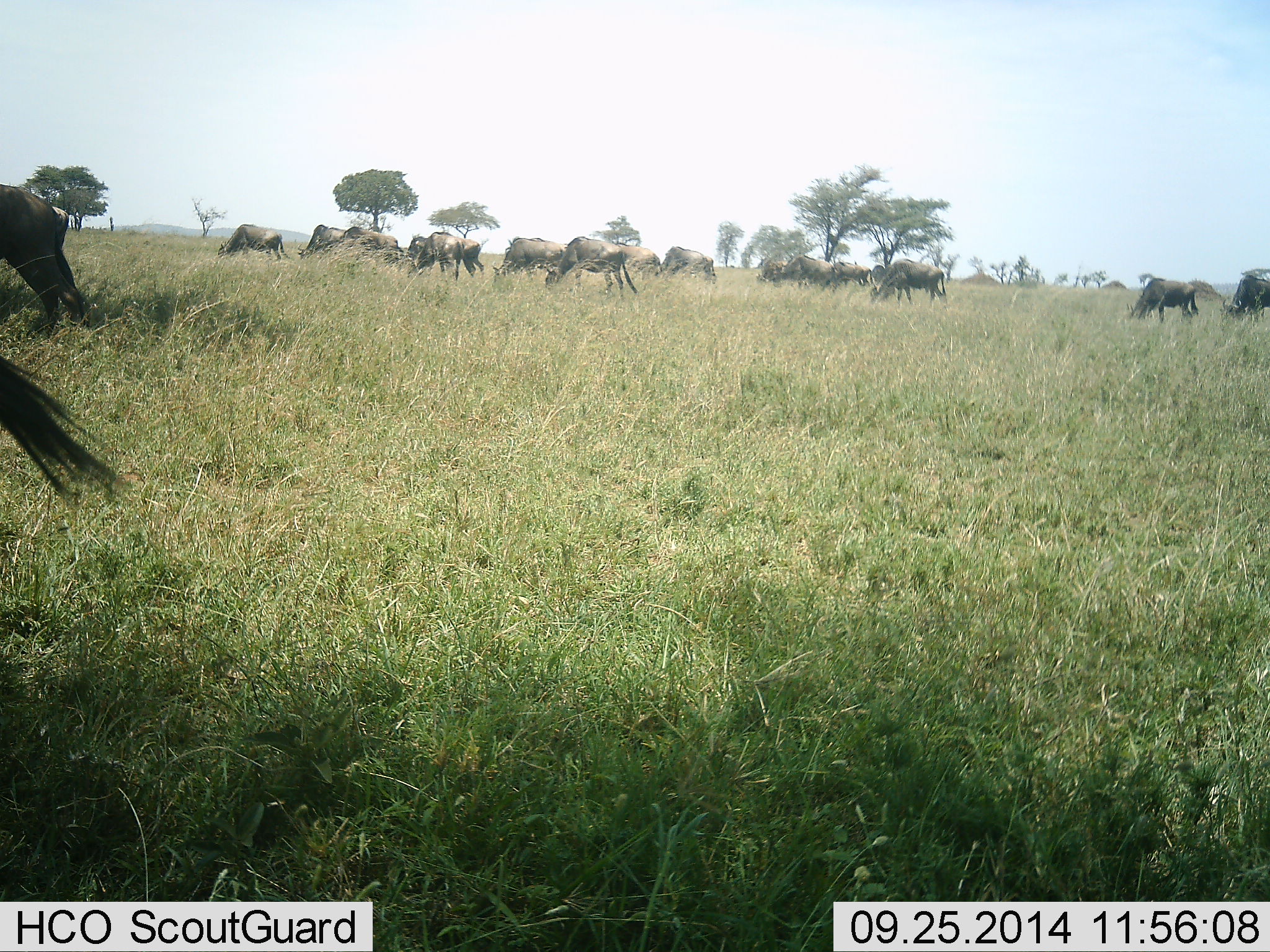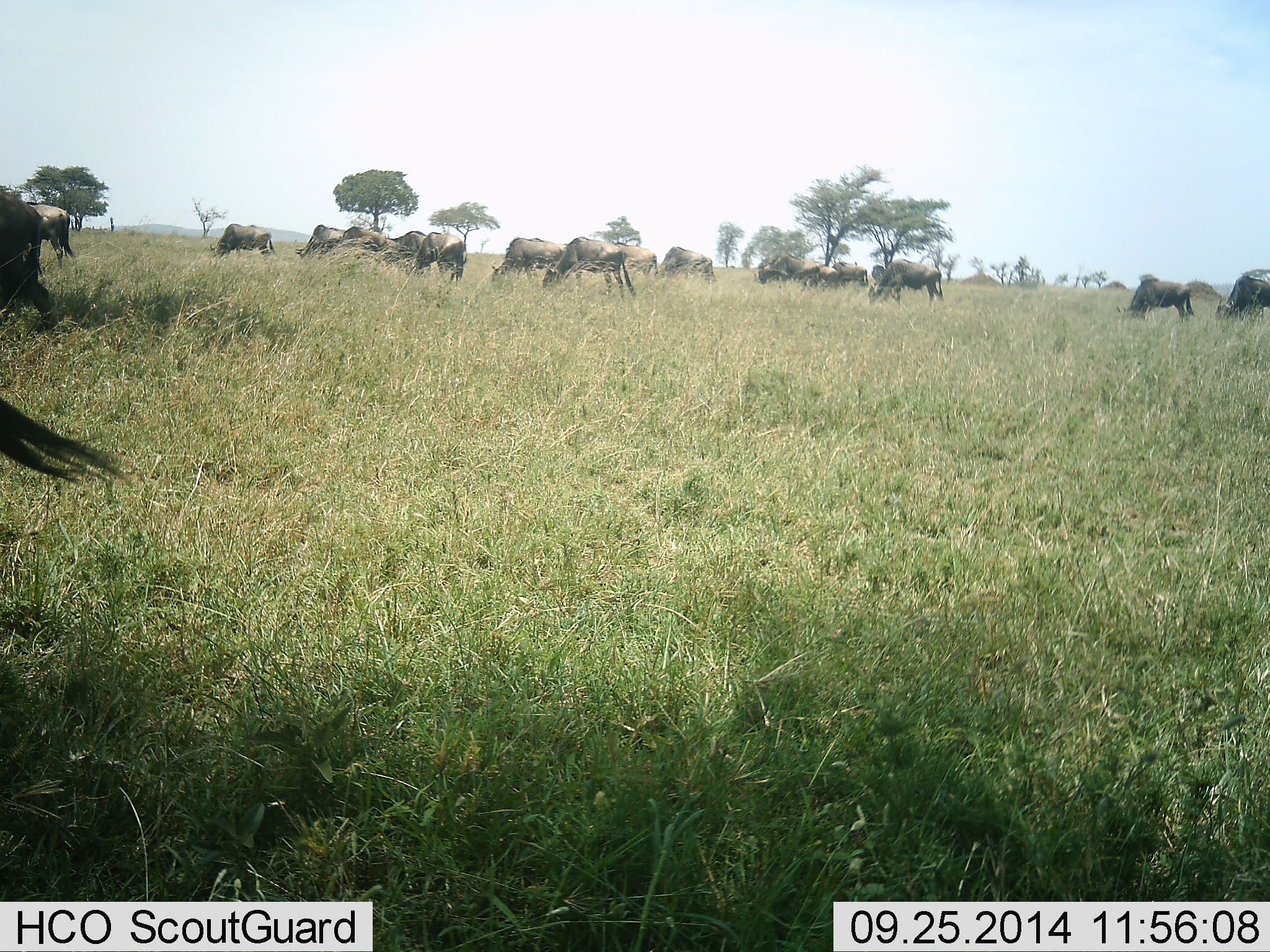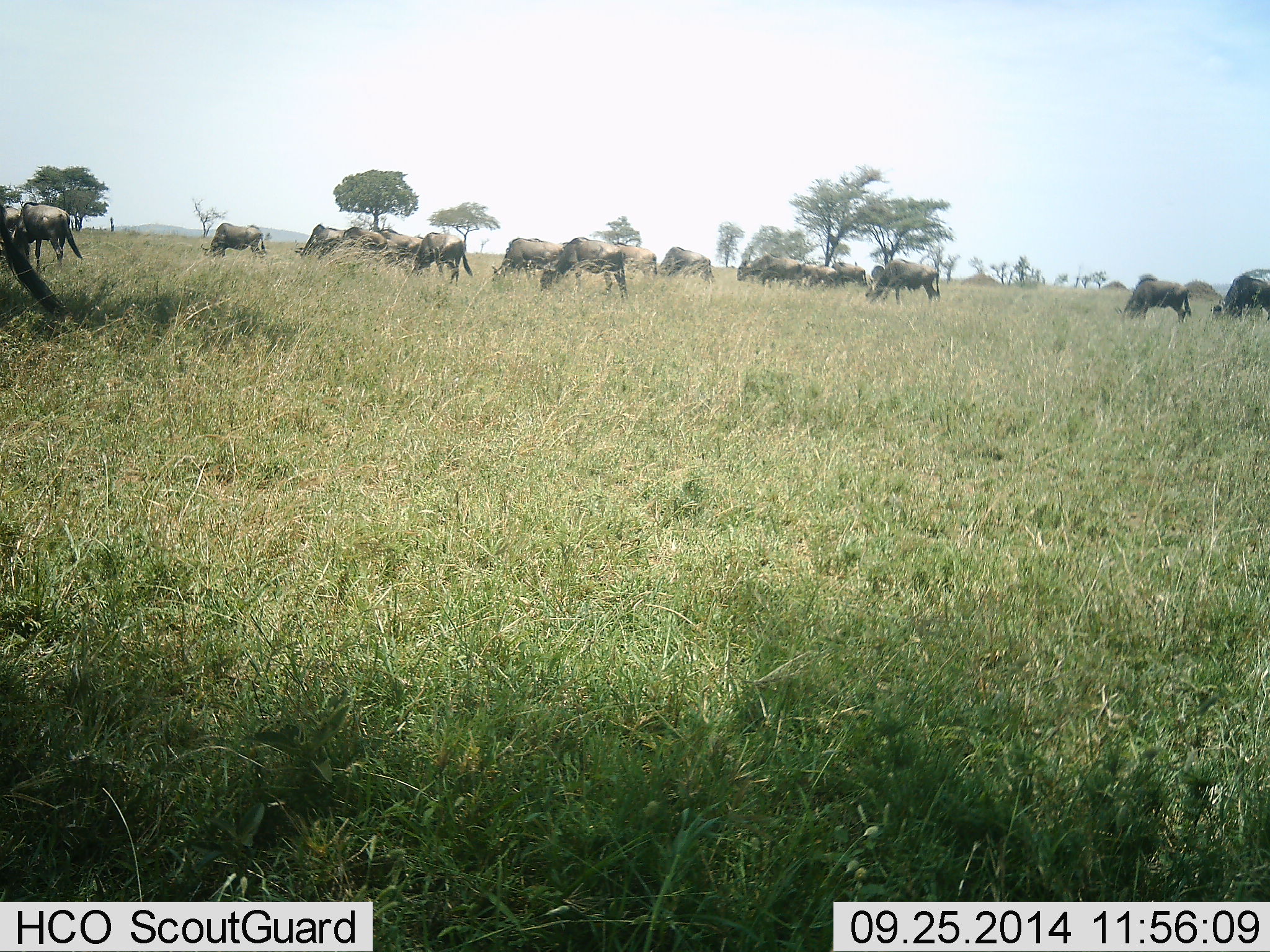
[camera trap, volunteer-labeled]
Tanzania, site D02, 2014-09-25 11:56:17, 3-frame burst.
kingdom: Animalia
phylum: Chordata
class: Mammalia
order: Artiodactyla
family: Bovidae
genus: Connochaetes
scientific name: Connochaetes taurinus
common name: blue wildebeest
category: wildebeest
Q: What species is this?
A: Wildebeest (blue wildebeest) (Connochaetes taurinus).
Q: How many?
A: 11-50.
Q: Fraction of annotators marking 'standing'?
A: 30%.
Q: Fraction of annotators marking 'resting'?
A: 0%.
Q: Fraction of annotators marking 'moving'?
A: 60%.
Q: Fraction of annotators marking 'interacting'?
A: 0%.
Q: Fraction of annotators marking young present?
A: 0%.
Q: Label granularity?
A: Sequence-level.